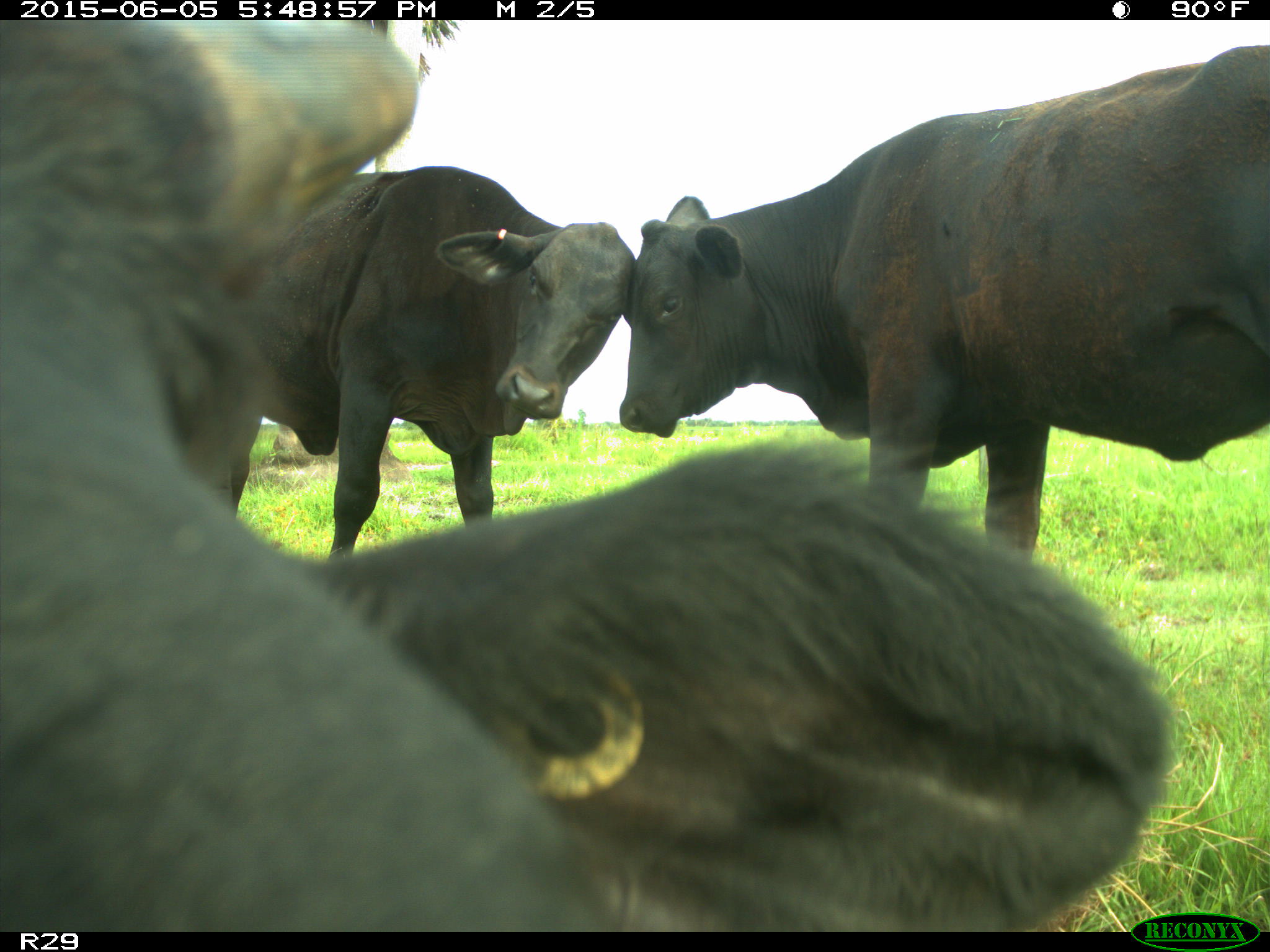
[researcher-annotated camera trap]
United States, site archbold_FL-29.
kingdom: Animalia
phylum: Chordata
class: Mammalia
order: Artiodactyla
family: Bovidae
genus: Bos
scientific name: Bos taurus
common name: domestic cow